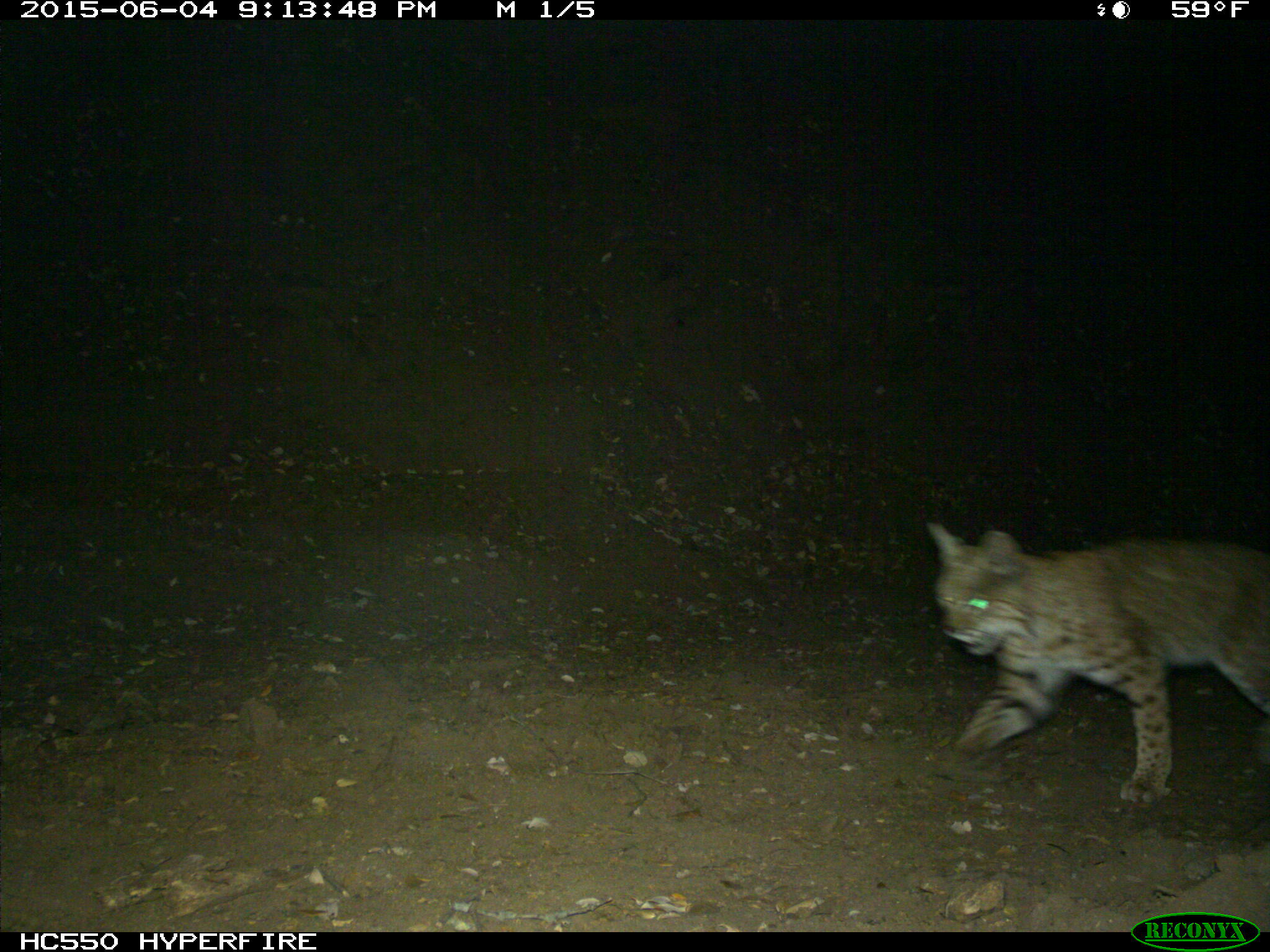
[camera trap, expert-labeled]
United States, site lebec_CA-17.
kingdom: Animalia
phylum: Chordata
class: Mammalia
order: Carnivora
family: Felidae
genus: Lynx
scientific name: Lynx rufus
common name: bobcat